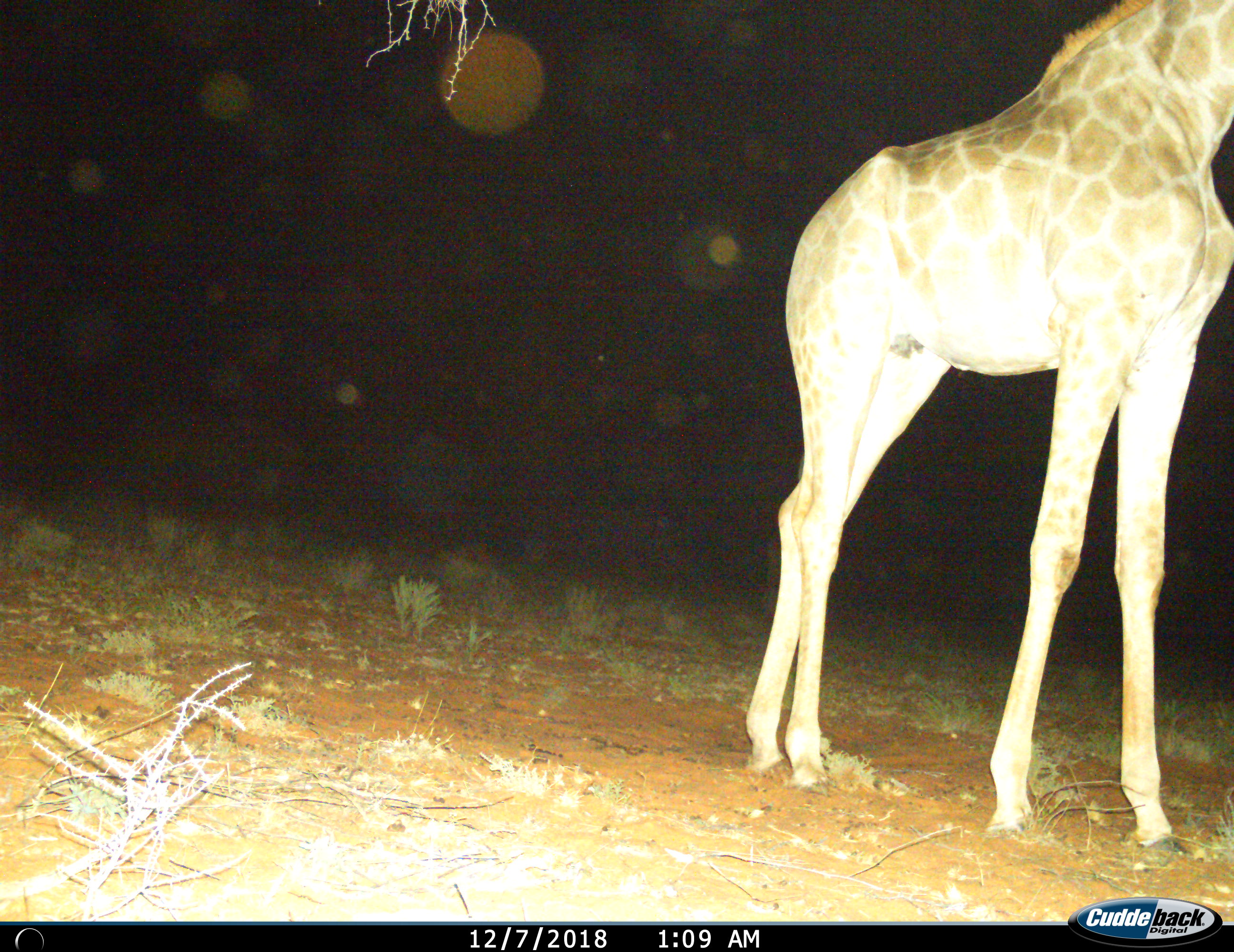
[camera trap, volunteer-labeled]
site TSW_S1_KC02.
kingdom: Animalia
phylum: Chordata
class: Mammalia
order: Artiodactyla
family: Giraffidae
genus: Giraffa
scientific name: Giraffa camelopardalis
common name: giraffe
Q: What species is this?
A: Giraffe (Giraffa camelopardalis).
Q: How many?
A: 1.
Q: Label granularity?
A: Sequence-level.